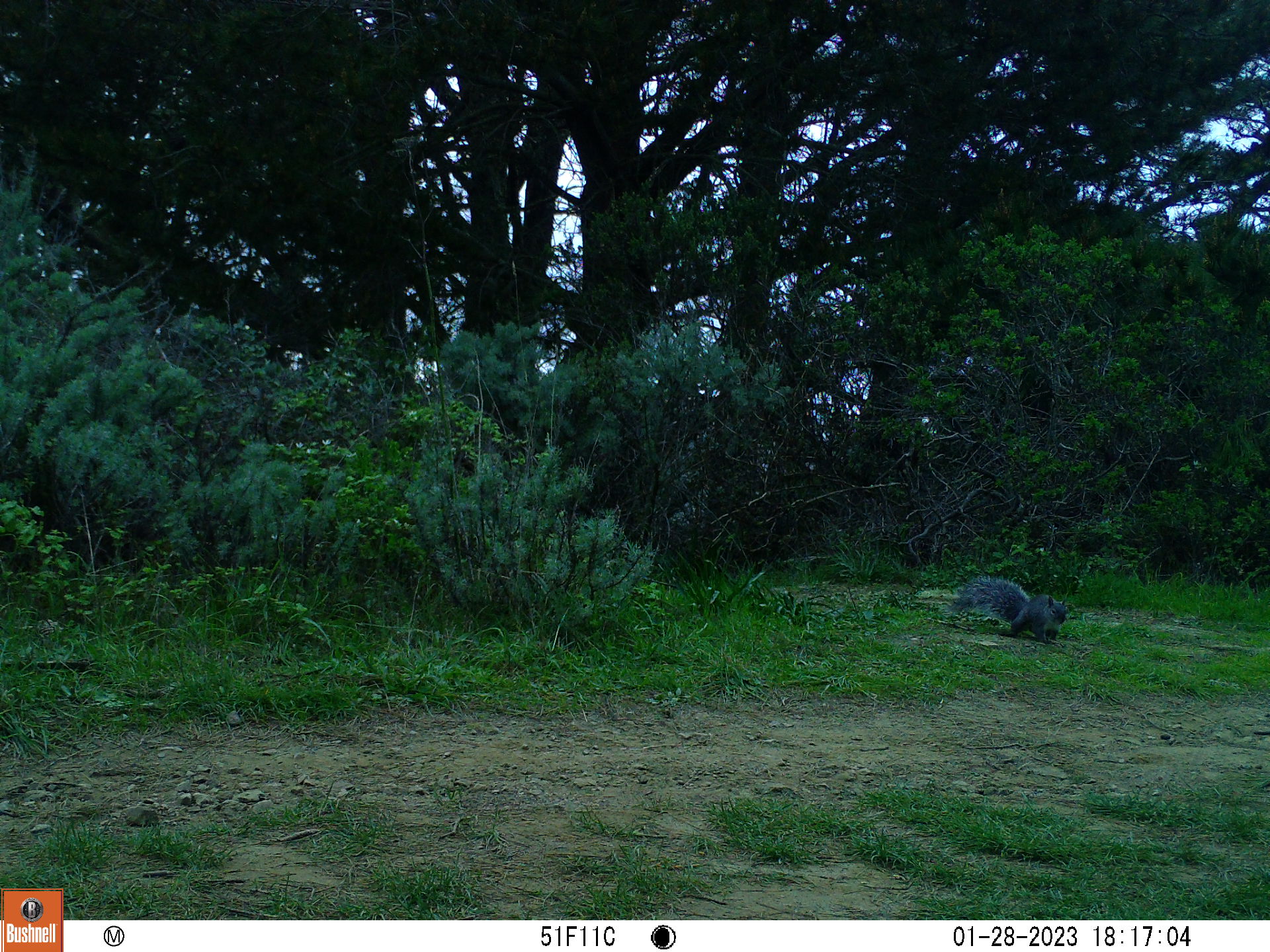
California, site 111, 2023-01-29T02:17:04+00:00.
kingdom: Animalia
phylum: Chordata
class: Mammalia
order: Rodentia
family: Sciuridae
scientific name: Sciuridae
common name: squirrel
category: unknown squirrel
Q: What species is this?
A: Unknown squirrel (squirrel) (Sciuridae).